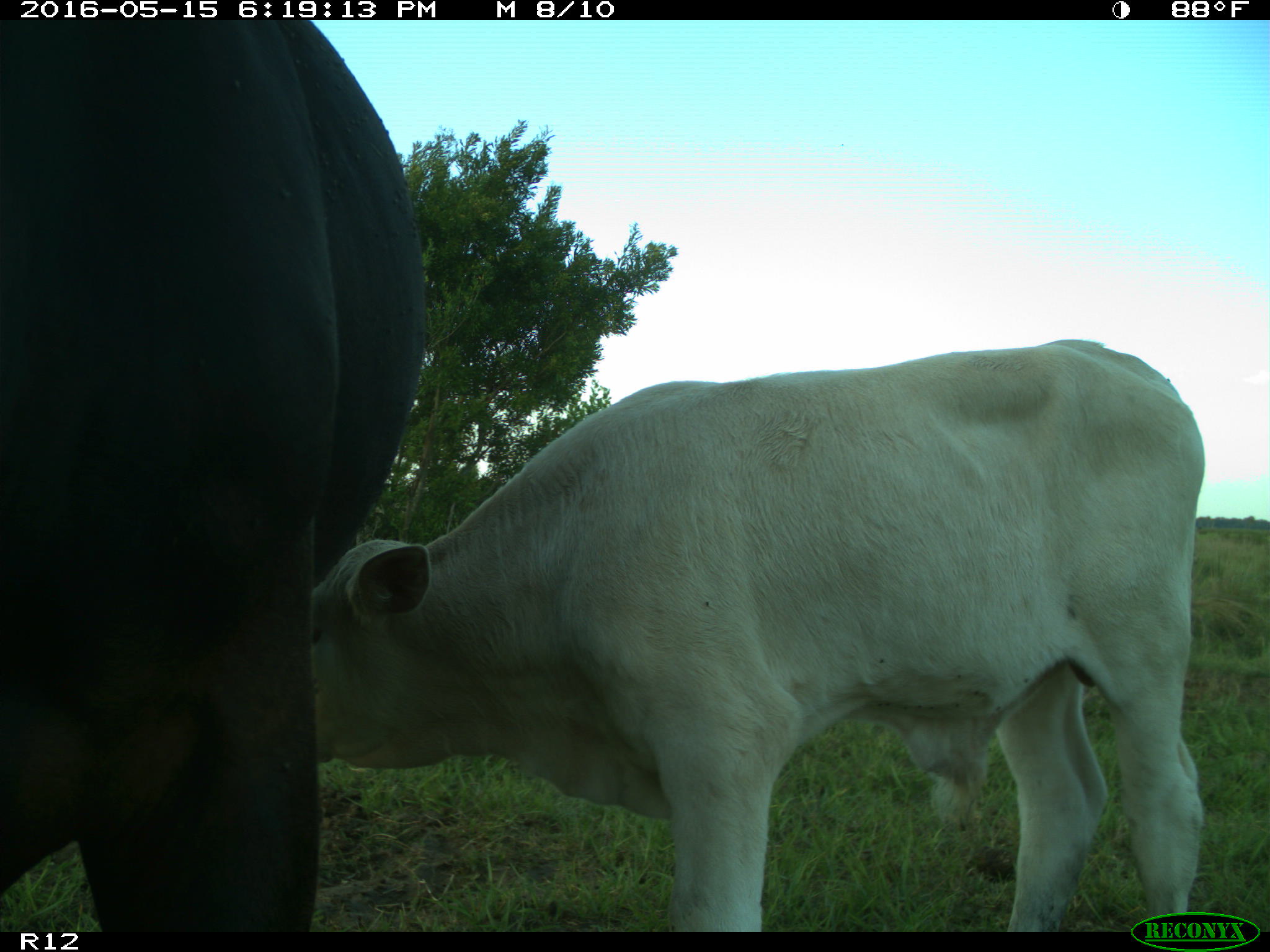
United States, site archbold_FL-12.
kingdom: Animalia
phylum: Chordata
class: Mammalia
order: Artiodactyla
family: Bovidae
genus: Bos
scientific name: Bos taurus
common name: domestic cow